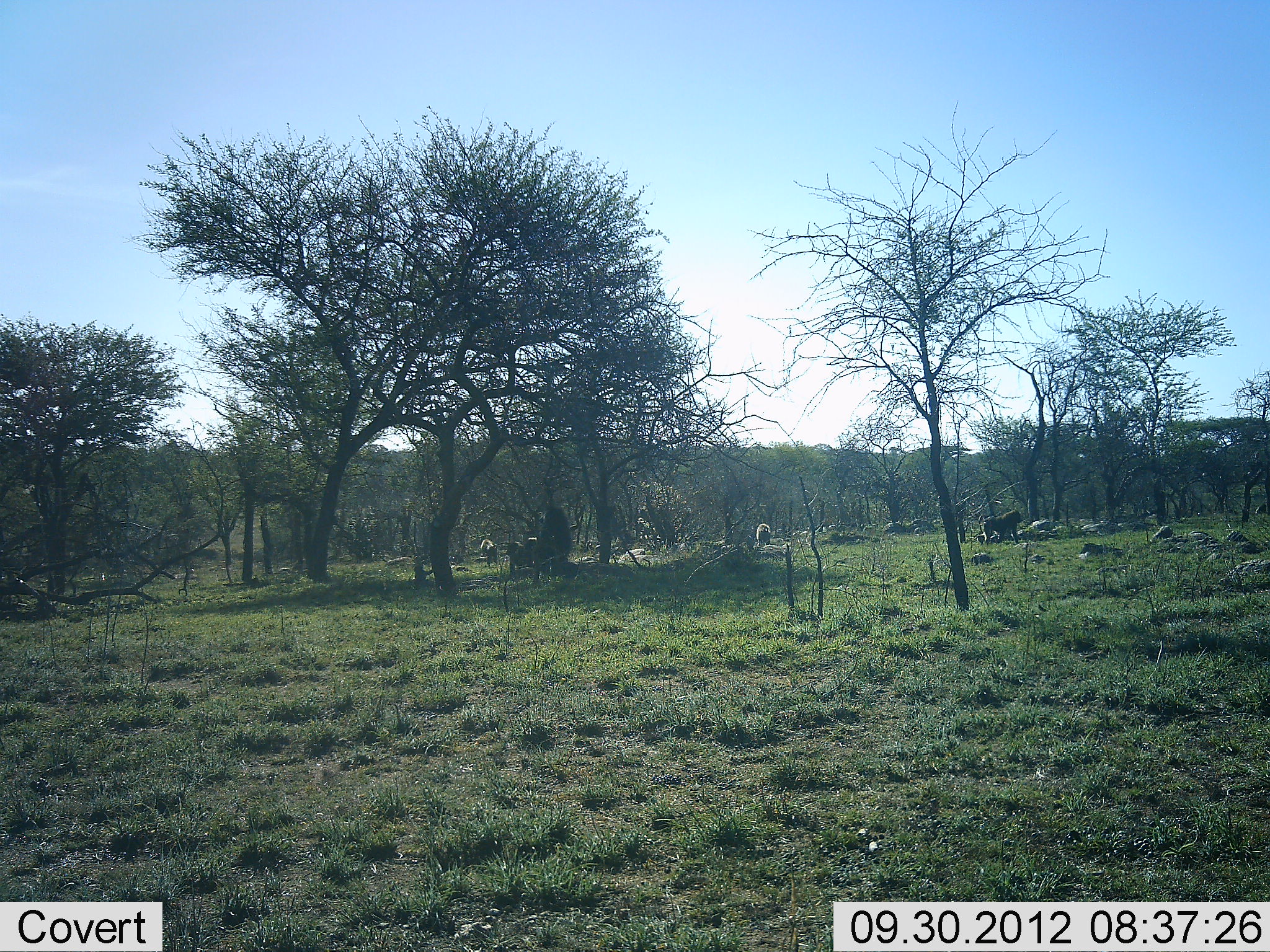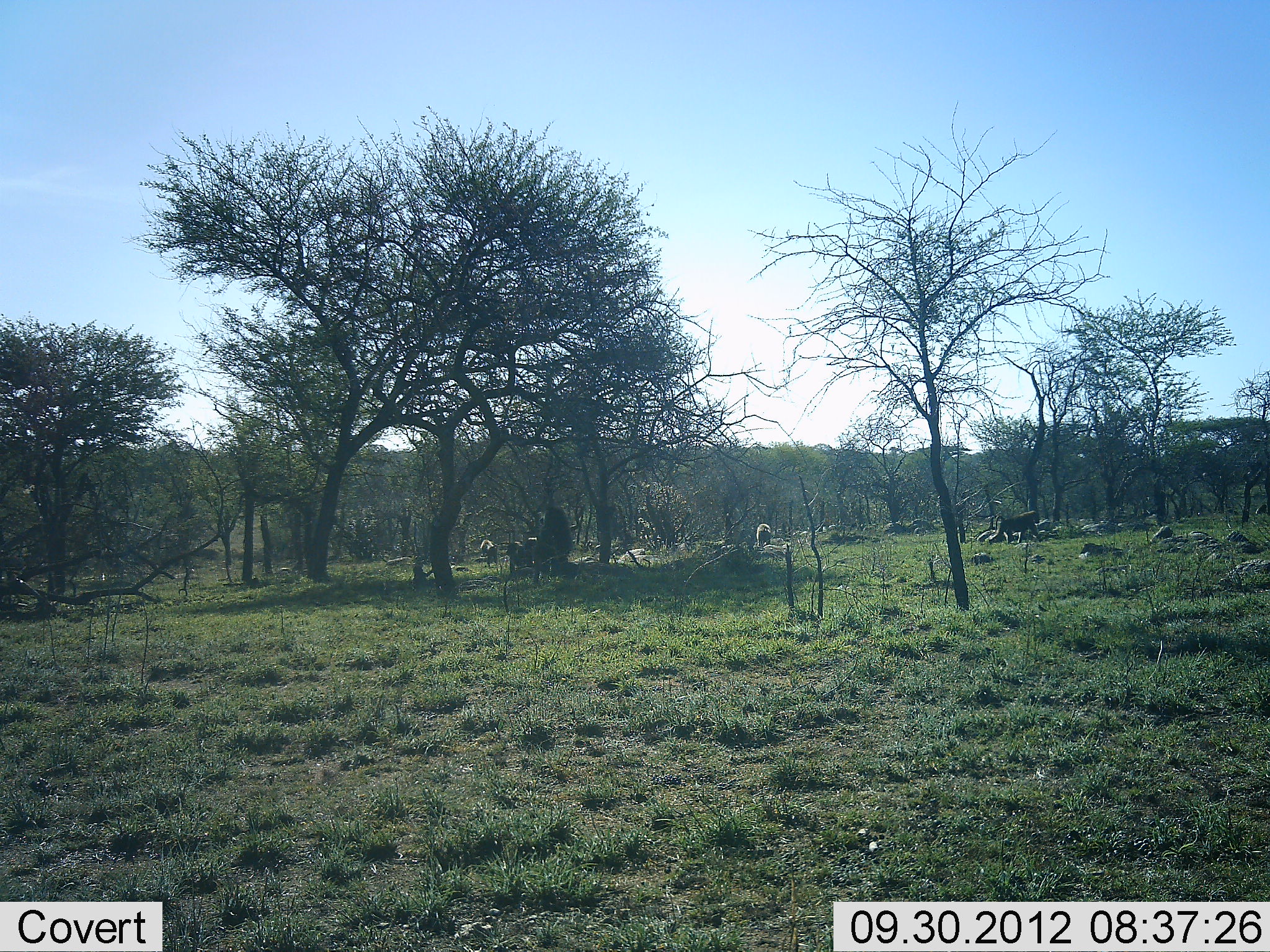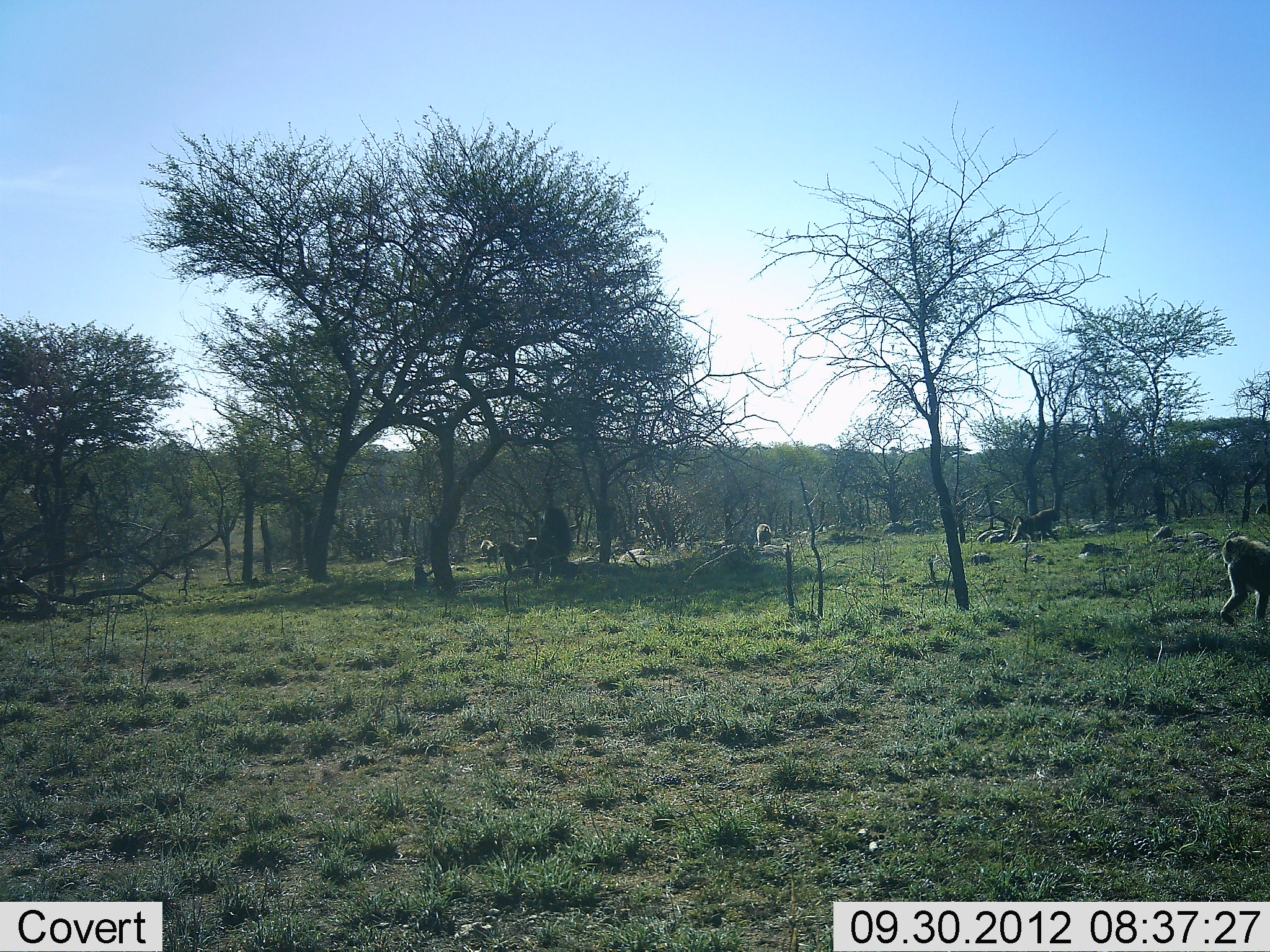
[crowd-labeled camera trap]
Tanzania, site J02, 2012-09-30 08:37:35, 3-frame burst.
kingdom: Animalia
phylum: Chordata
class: Mammalia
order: Primates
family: Cercopithecidae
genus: Papio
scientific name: Papio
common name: baboon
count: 5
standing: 30%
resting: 40%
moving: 100%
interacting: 20%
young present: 20%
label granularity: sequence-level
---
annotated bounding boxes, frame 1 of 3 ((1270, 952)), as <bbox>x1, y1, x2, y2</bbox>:
animal: <bbox>537, 506, 573, 568</bbox>; <bbox>978, 509, 1022, 547</bbox>; <bbox>519, 537, 540, 570</bbox>; <bbox>505, 540, 524, 574</bbox>; <bbox>480, 538, 499, 568</bbox>; <bbox>756, 523, 772, 549</bbox>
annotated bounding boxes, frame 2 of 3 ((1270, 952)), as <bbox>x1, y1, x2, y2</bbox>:
animal: <bbox>538, 504, 574, 568</bbox>; <bbox>988, 509, 1041, 547</bbox>; <bbox>521, 537, 548, 568</bbox>; <bbox>411, 564, 435, 596</bbox>; <bbox>478, 538, 500, 569</bbox>; <bbox>506, 541, 525, 574</bbox>; <bbox>754, 522, 772, 549</bbox>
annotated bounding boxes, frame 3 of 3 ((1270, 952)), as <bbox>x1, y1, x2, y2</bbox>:
animal: <bbox>1216, 534, 1270, 625</bbox>; <bbox>541, 505, 575, 573</bbox>; <bbox>1008, 508, 1063, 547</bbox>; <bbox>500, 539, 522, 576</bbox>; <bbox>522, 536, 542, 572</bbox>; <bbox>480, 538, 499, 567</bbox>; <bbox>412, 564, 433, 589</bbox>; <bbox>755, 522, 773, 548</bbox>